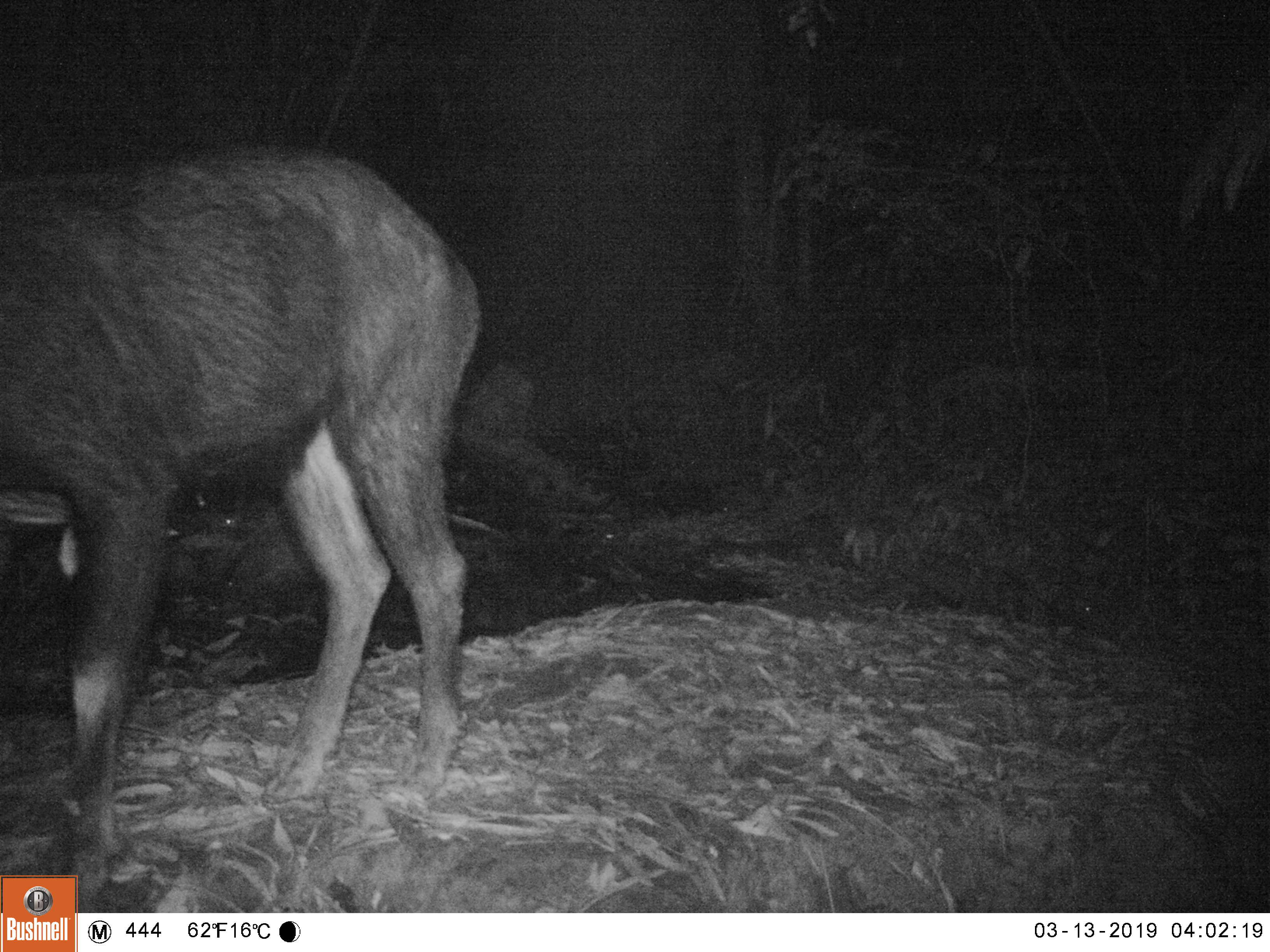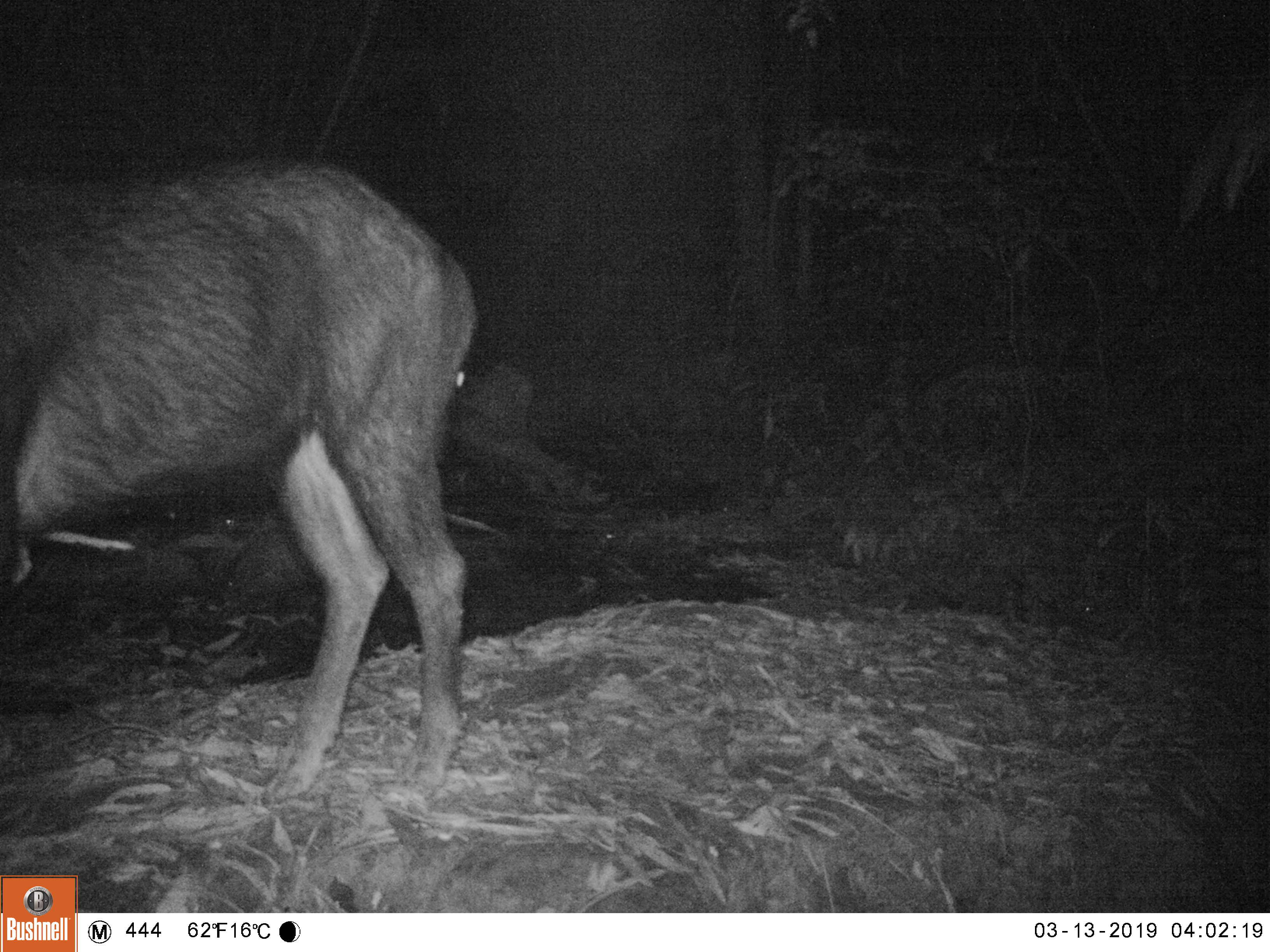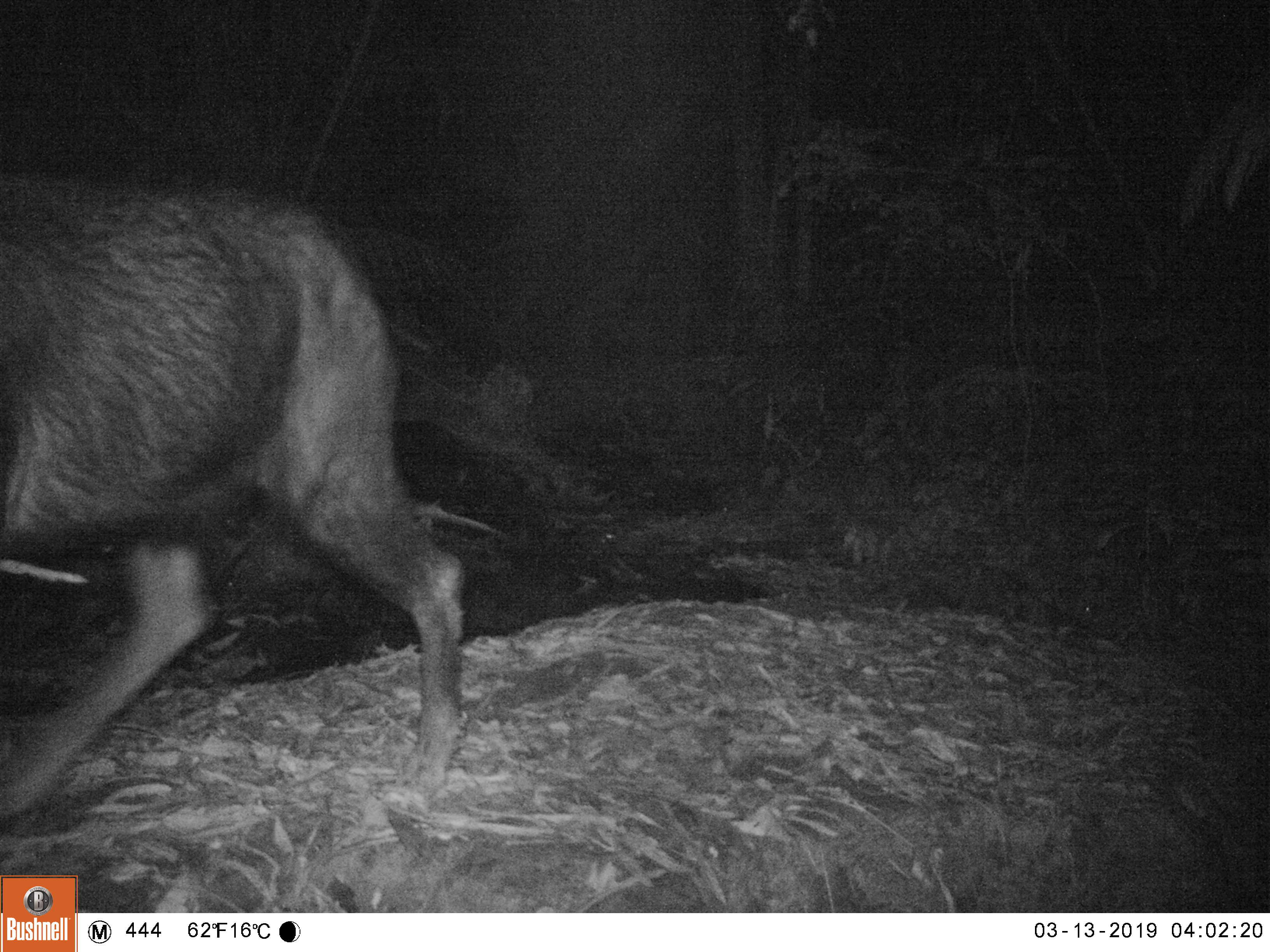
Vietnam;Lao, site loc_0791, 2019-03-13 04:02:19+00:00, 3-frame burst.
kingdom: Animalia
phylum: Chordata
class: Mammalia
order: Artiodactyla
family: Bovidae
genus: Capricornis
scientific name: Capricornis sumatraensis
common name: chinese serow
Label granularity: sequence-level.